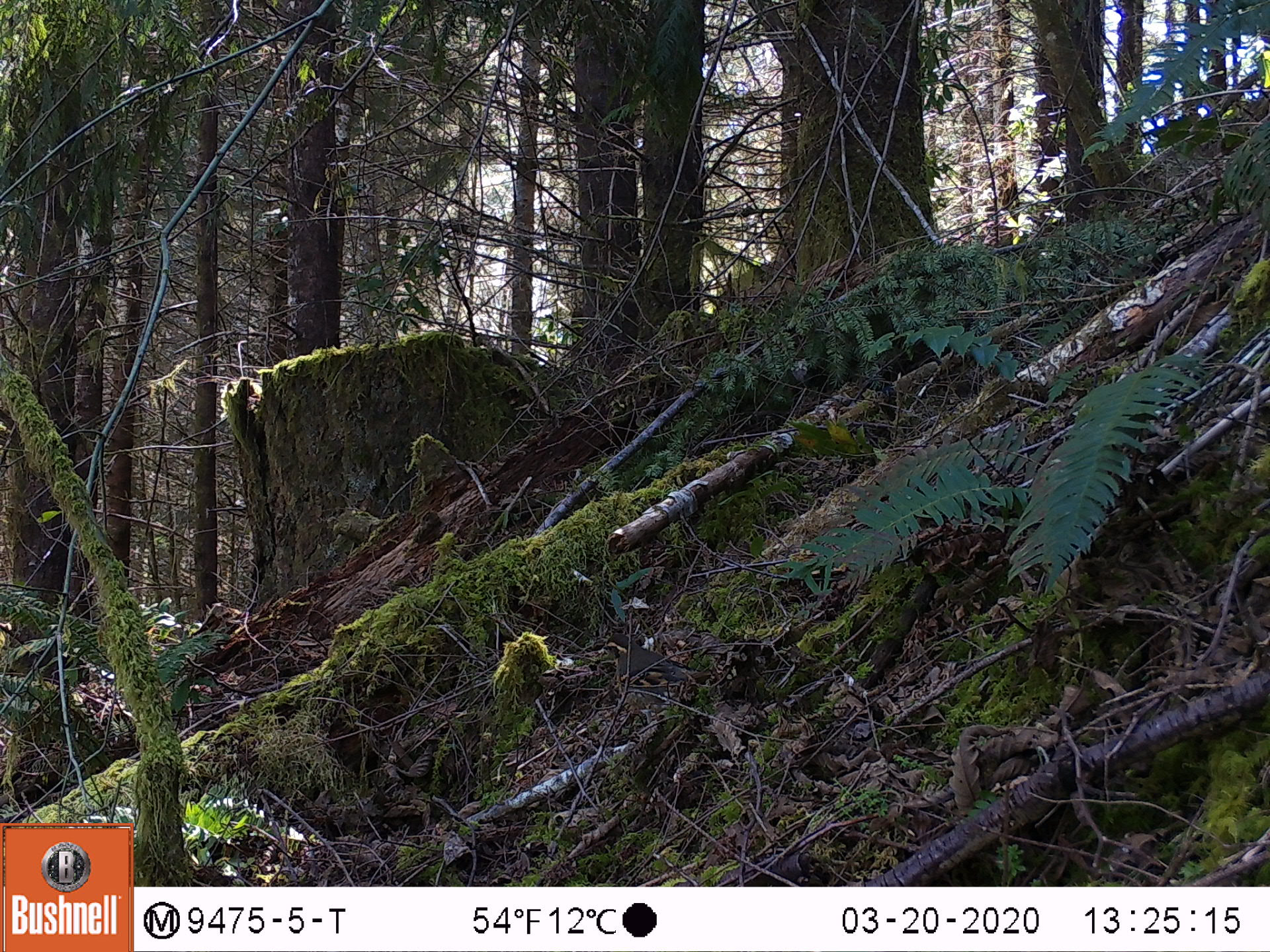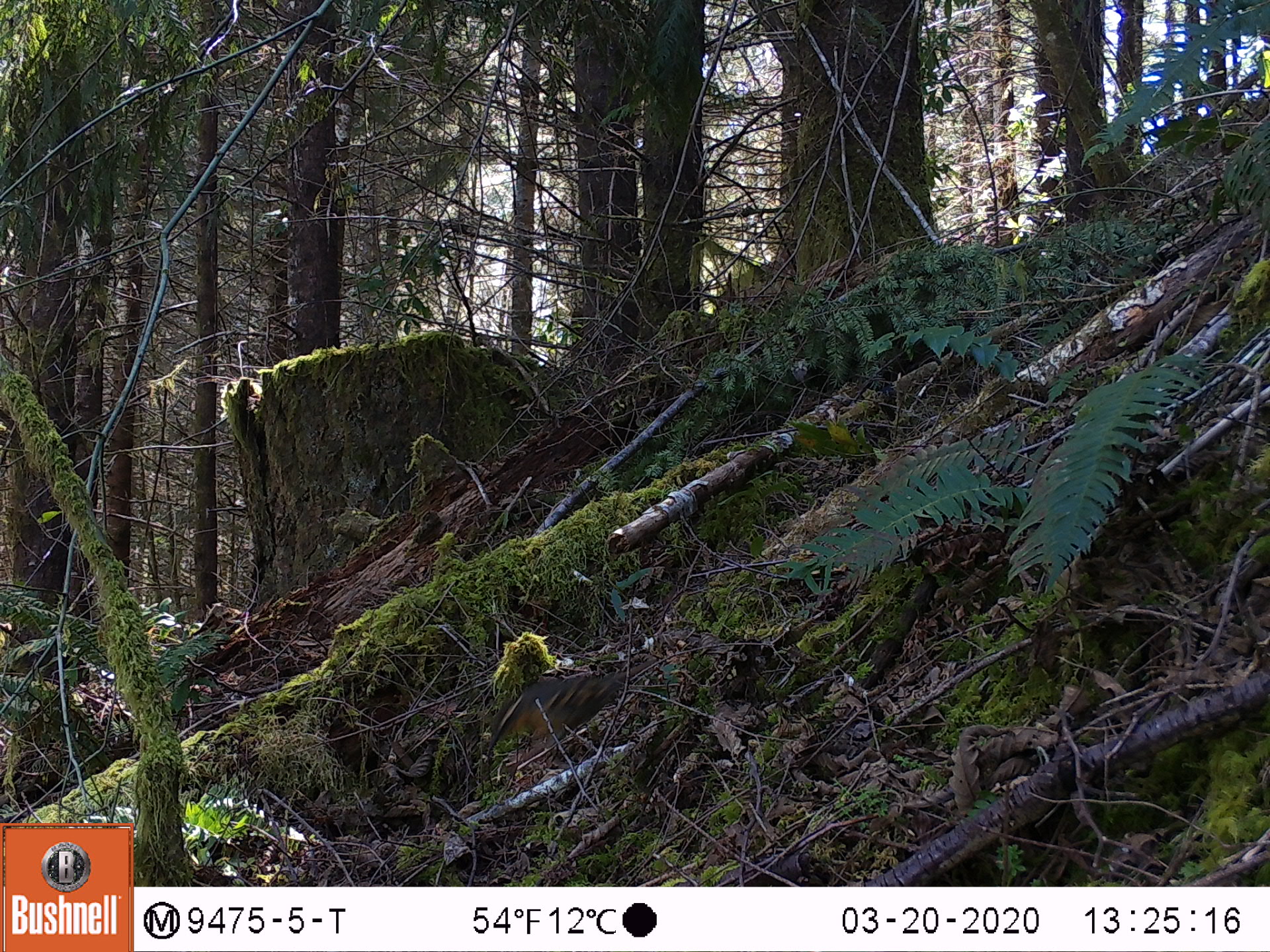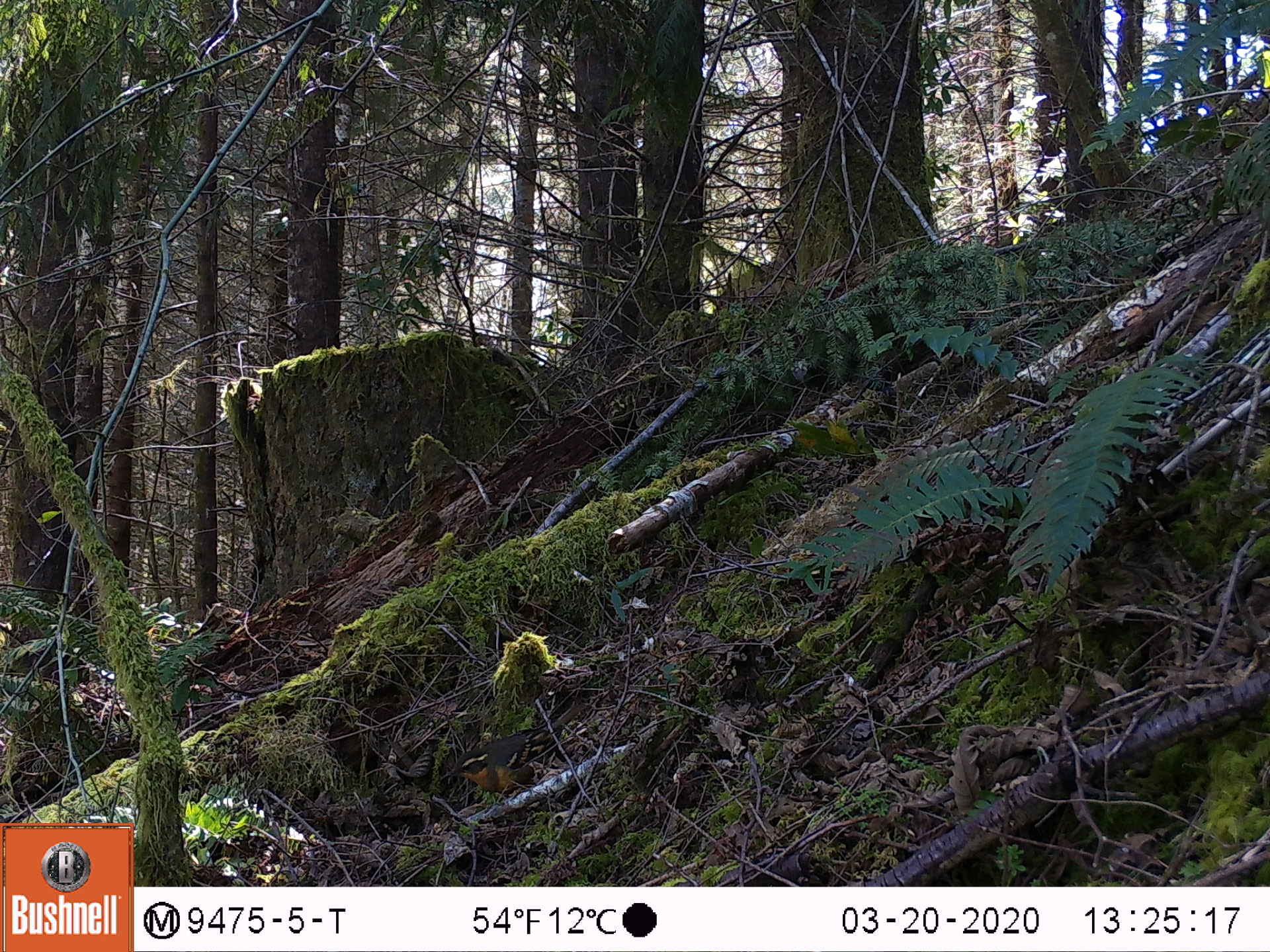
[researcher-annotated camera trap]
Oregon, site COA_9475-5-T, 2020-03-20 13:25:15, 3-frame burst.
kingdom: Animalia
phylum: Chordata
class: Aves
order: Passeriformes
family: Turdidae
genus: Ixoreus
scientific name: Ixoreus naevius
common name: varied thrush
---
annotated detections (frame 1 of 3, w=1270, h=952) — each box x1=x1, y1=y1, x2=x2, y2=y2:
varied thrush: x1=598, y1=635, x2=703, y2=708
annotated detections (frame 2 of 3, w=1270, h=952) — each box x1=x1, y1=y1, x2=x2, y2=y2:
varied thrush: x1=482, y1=662, x2=632, y2=770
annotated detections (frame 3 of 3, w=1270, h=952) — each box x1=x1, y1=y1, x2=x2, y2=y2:
varied thrush: x1=457, y1=717, x2=569, y2=806